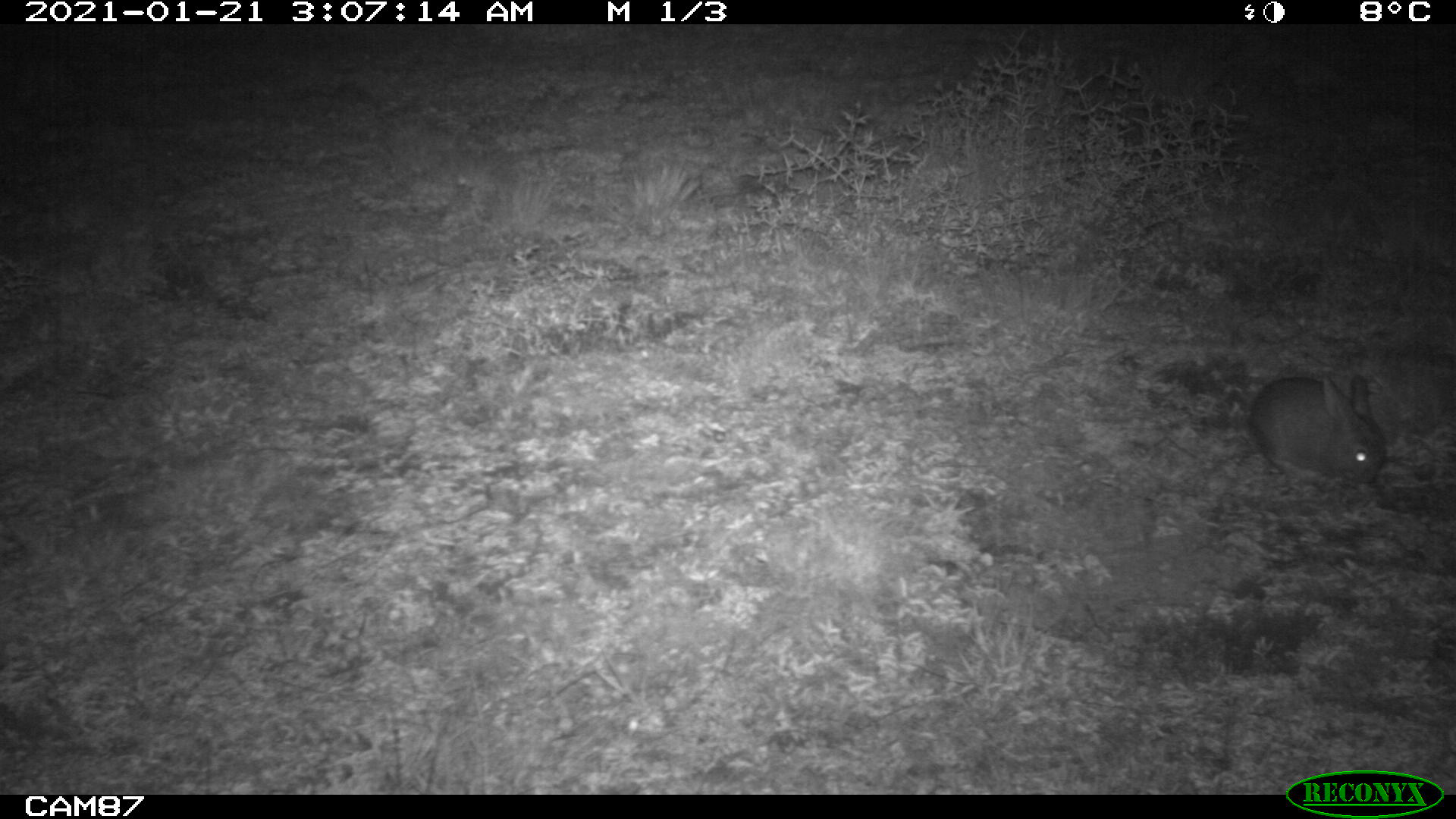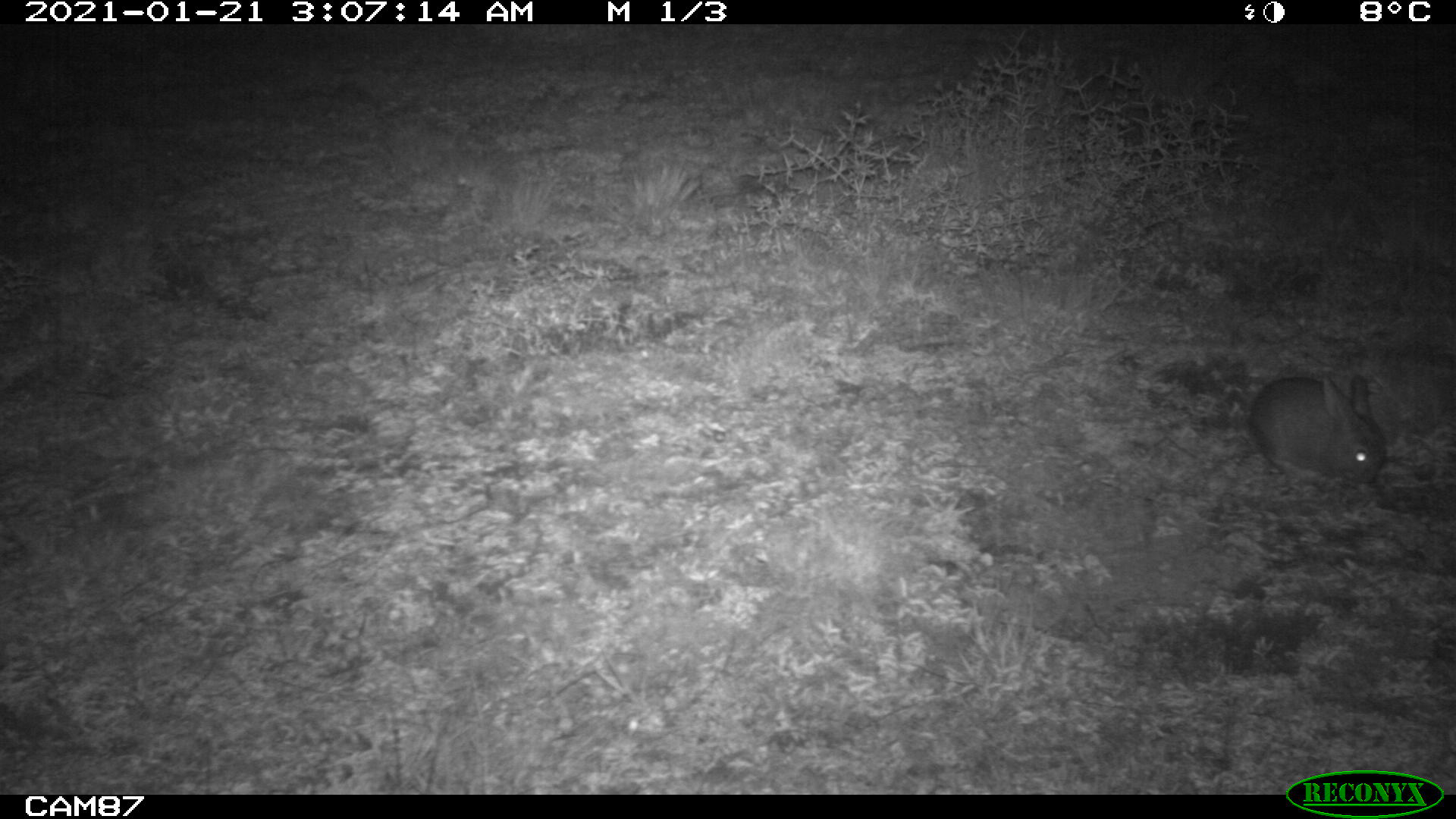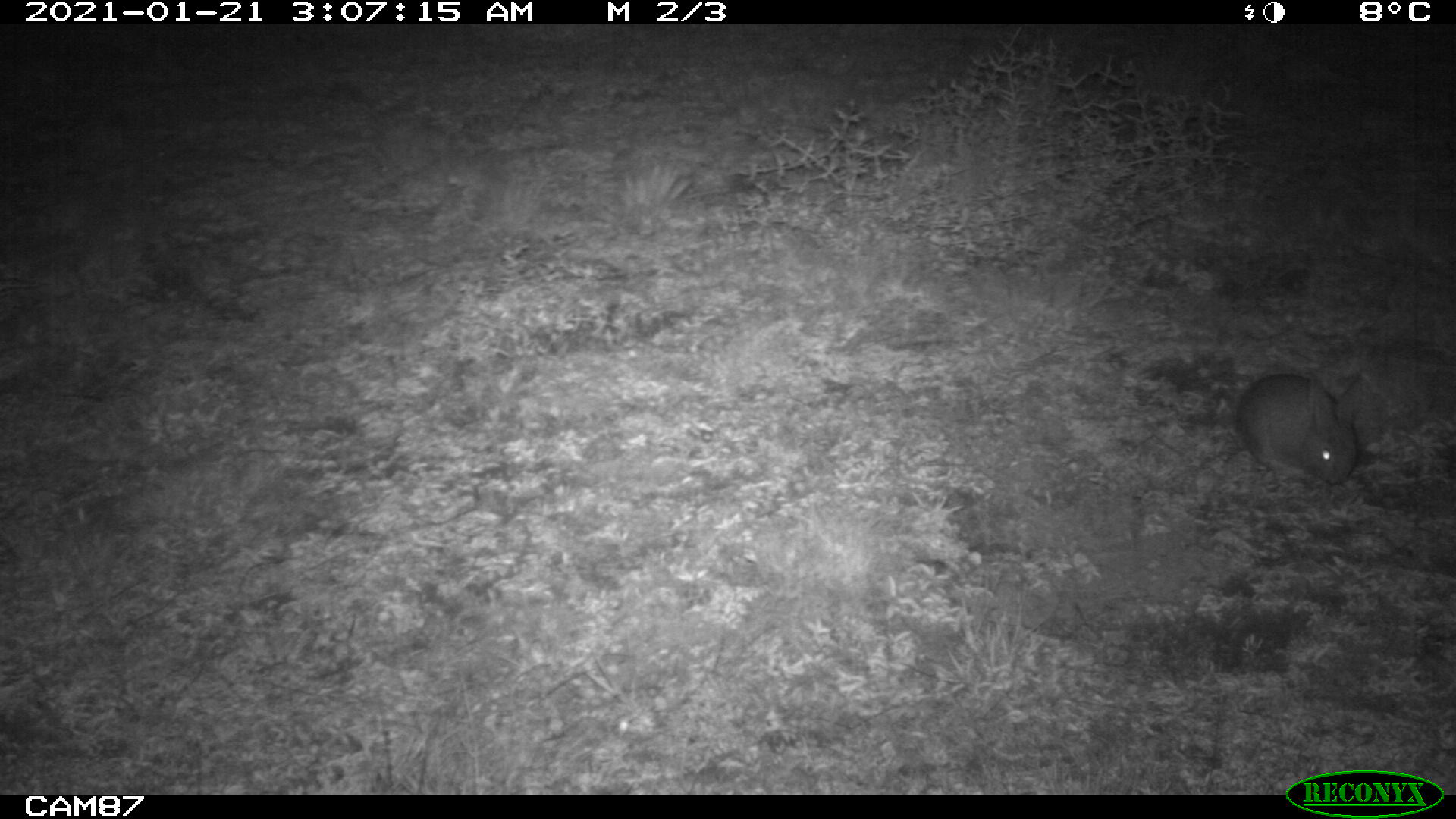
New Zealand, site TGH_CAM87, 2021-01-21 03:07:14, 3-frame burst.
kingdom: Animalia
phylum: Chordata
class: Mammalia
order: Lagomorpha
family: Leporidae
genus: Oryctolagus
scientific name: Oryctolagus cuniculus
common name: european rabbit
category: rabbit